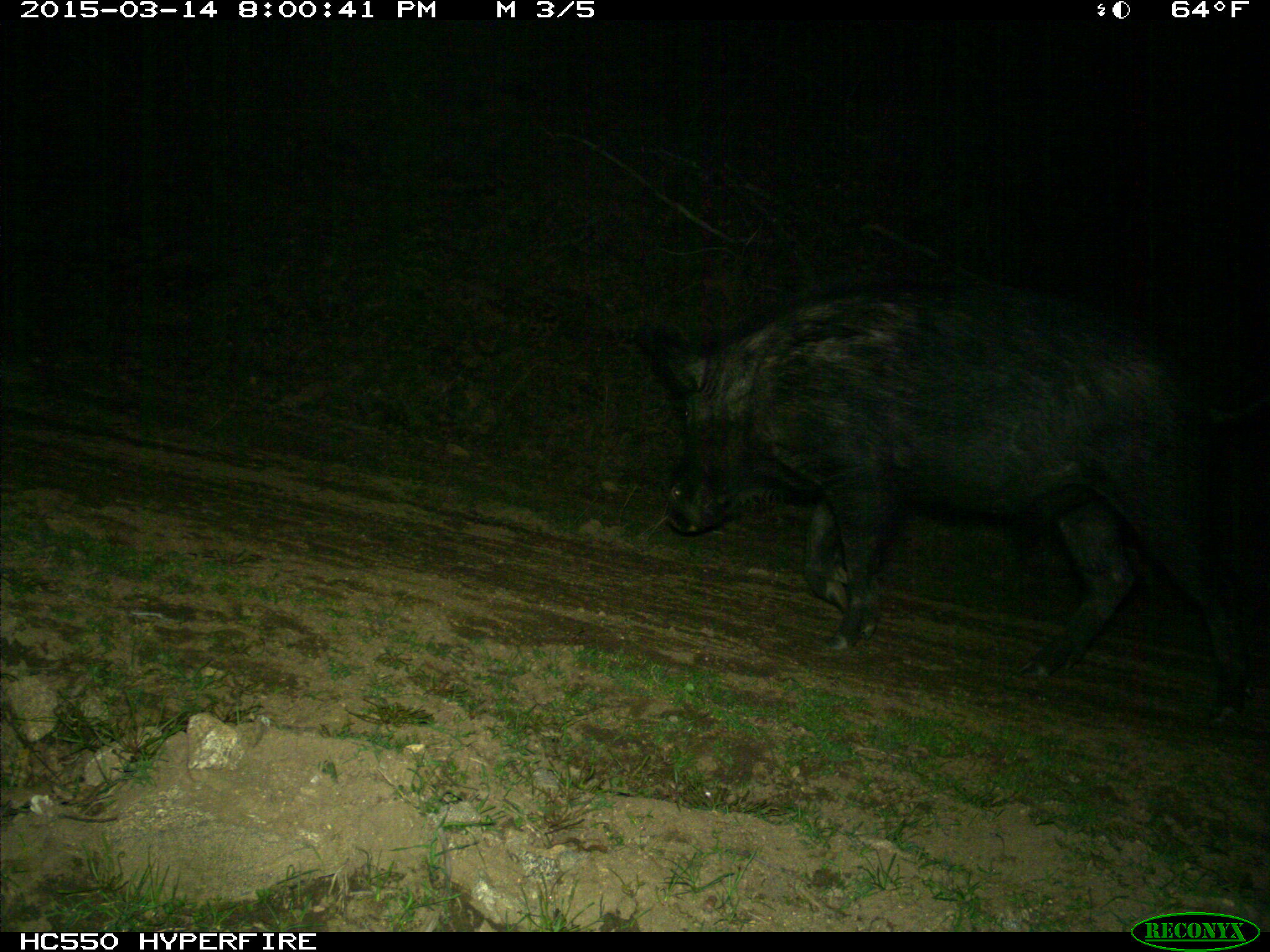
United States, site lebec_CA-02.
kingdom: Animalia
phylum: Chordata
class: Mammalia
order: Artiodactyla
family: Suidae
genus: Sus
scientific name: Sus scrofa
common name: wild boar